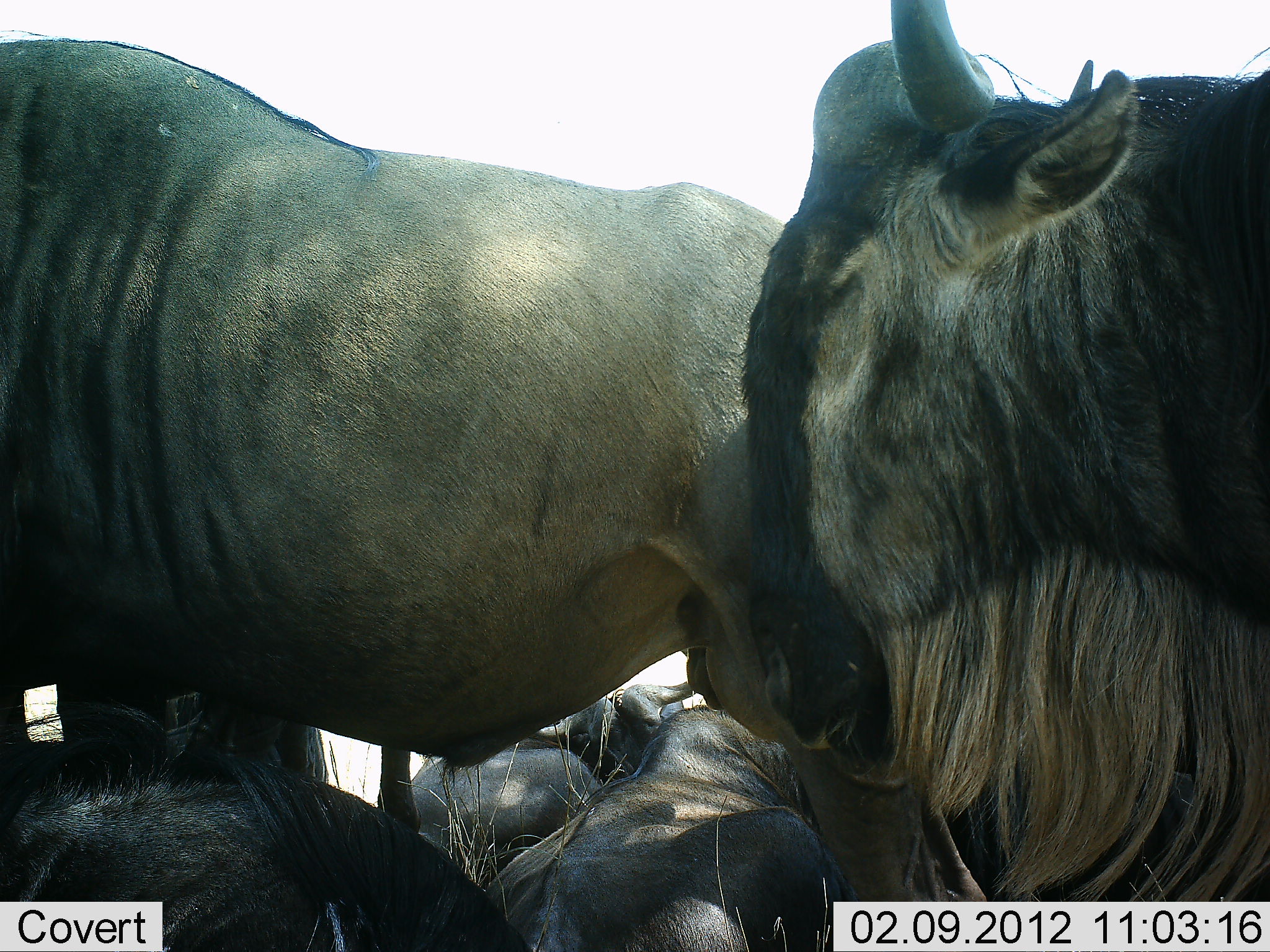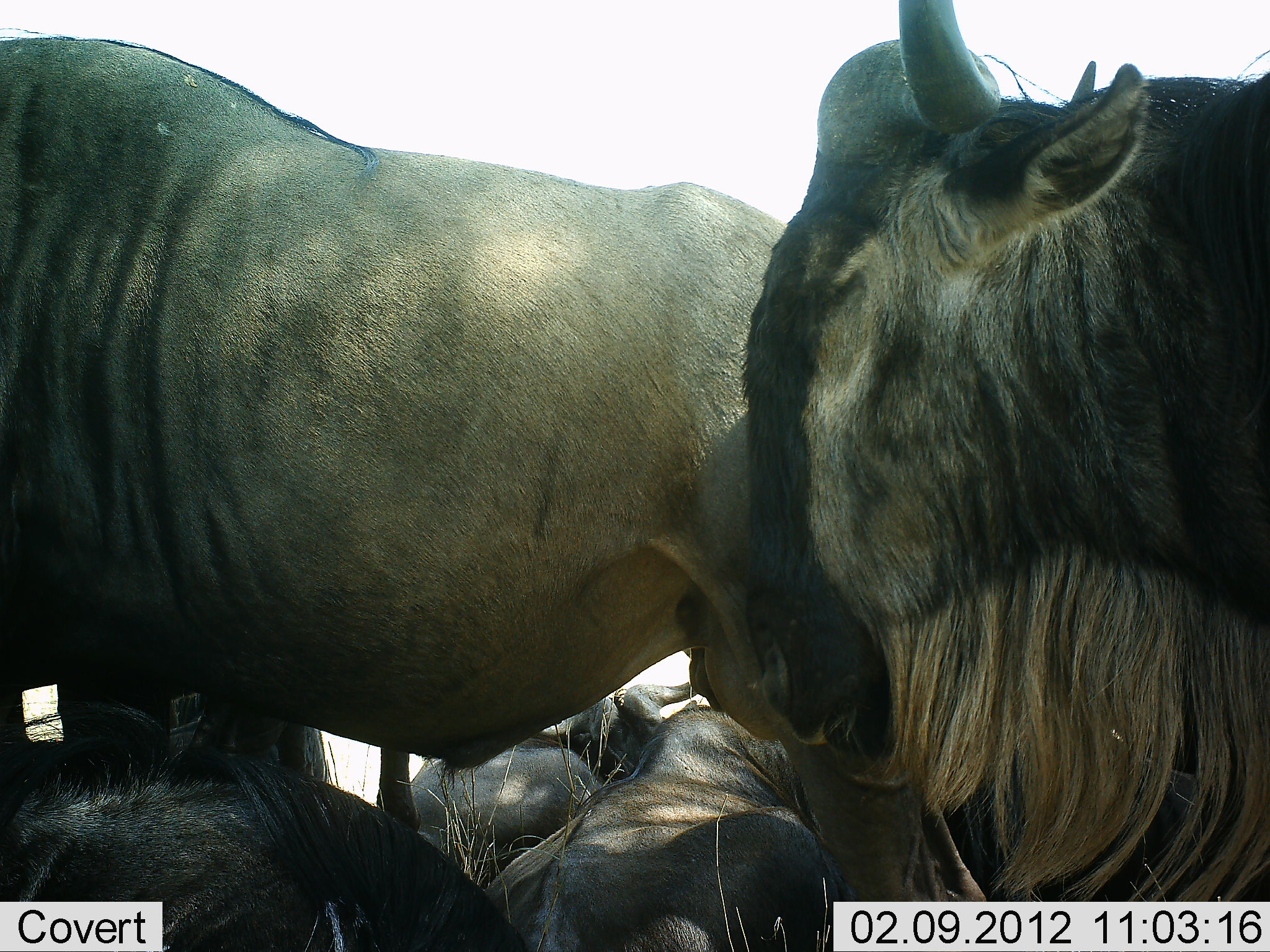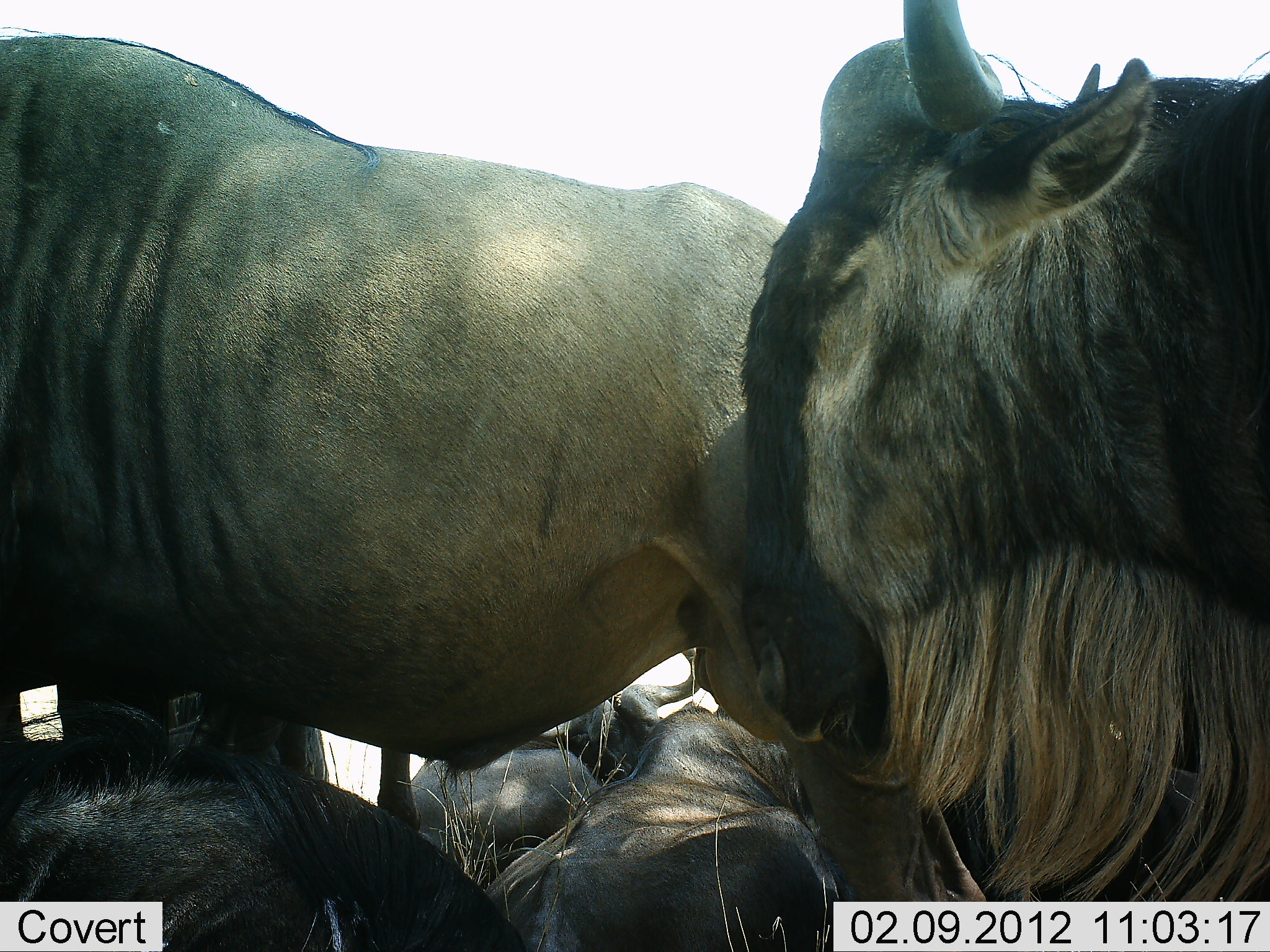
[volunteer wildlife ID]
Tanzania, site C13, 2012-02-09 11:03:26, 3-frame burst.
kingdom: Animalia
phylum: Chordata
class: Mammalia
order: Artiodactyla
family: Bovidae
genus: Connochaetes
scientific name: Connochaetes taurinus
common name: blue wildebeest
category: wildebeest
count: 6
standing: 64%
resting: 100%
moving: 0%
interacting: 0%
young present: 0%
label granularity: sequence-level